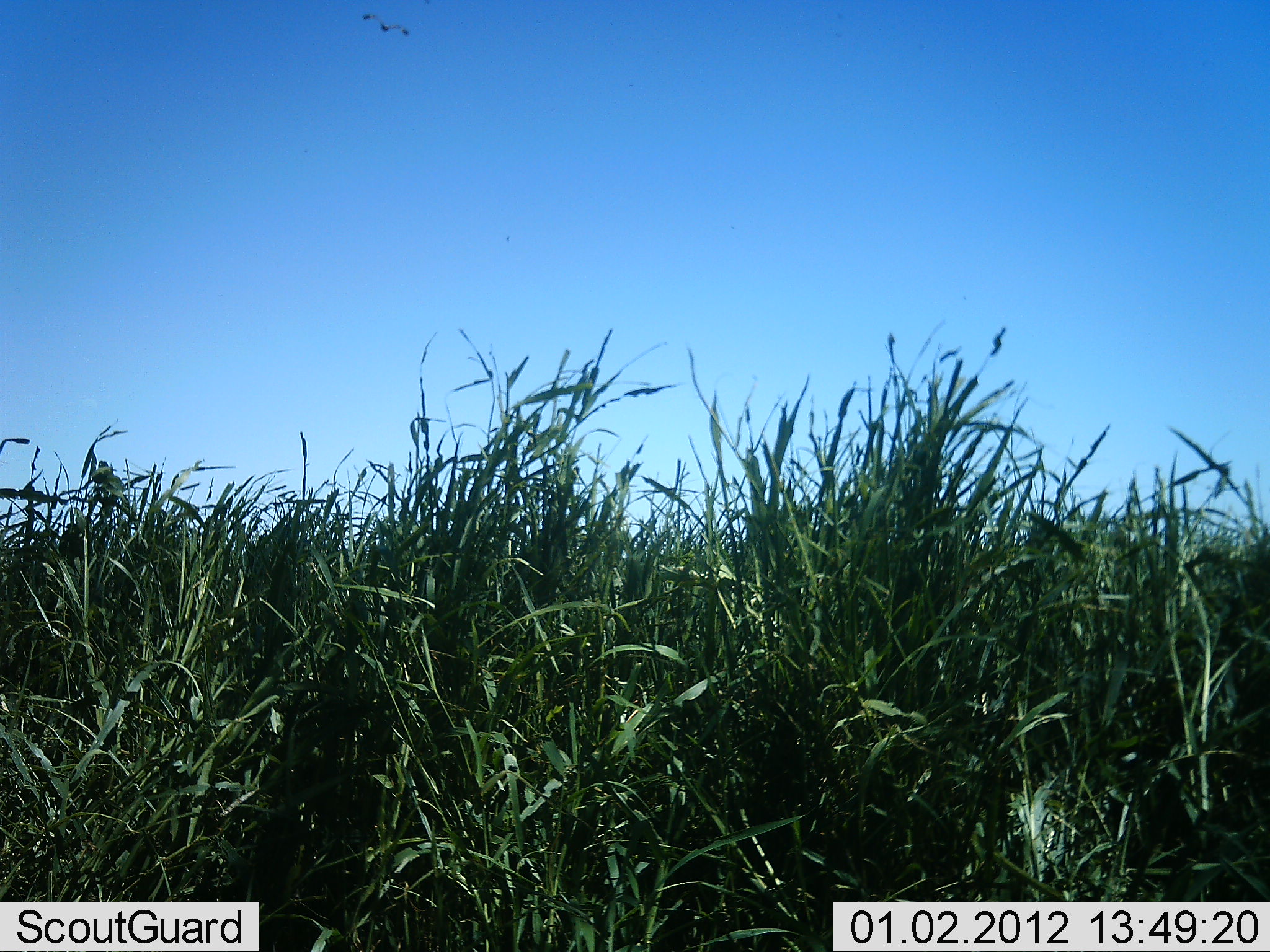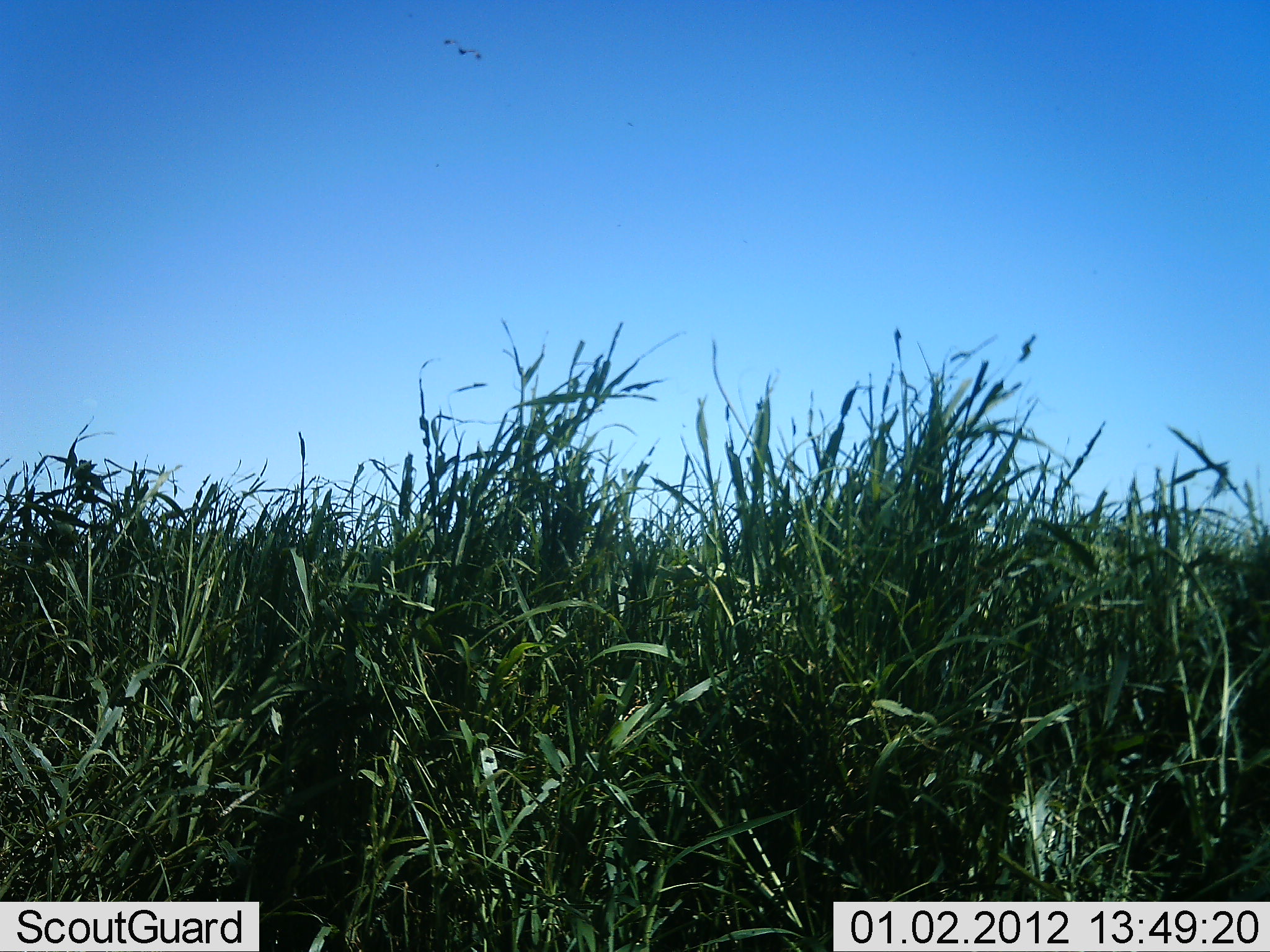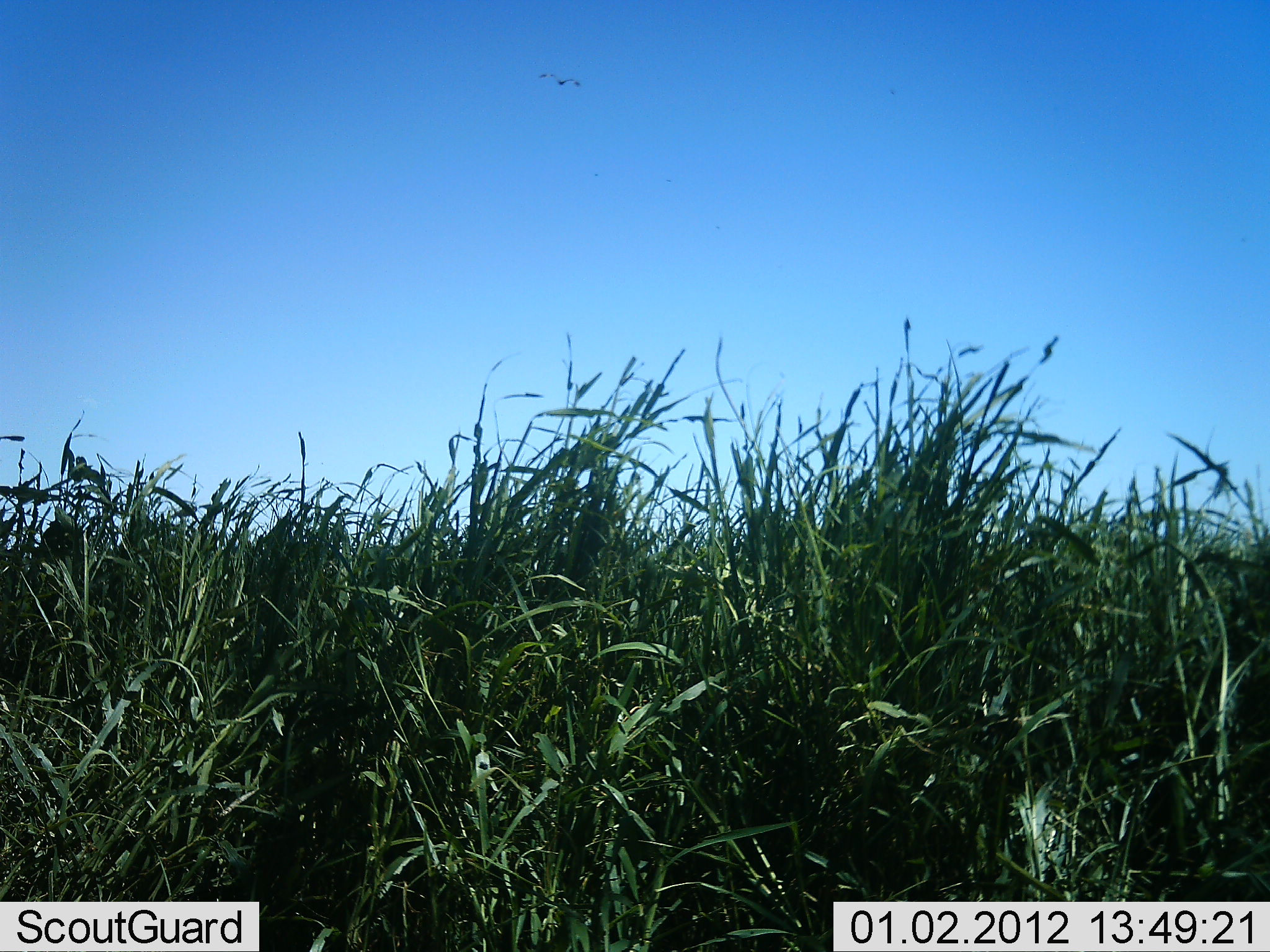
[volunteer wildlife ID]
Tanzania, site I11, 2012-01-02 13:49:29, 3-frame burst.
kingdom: Animalia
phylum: Chordata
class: Aves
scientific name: Aves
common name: bird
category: otherbird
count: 1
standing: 0%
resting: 0%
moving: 100%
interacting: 0%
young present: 0%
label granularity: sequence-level